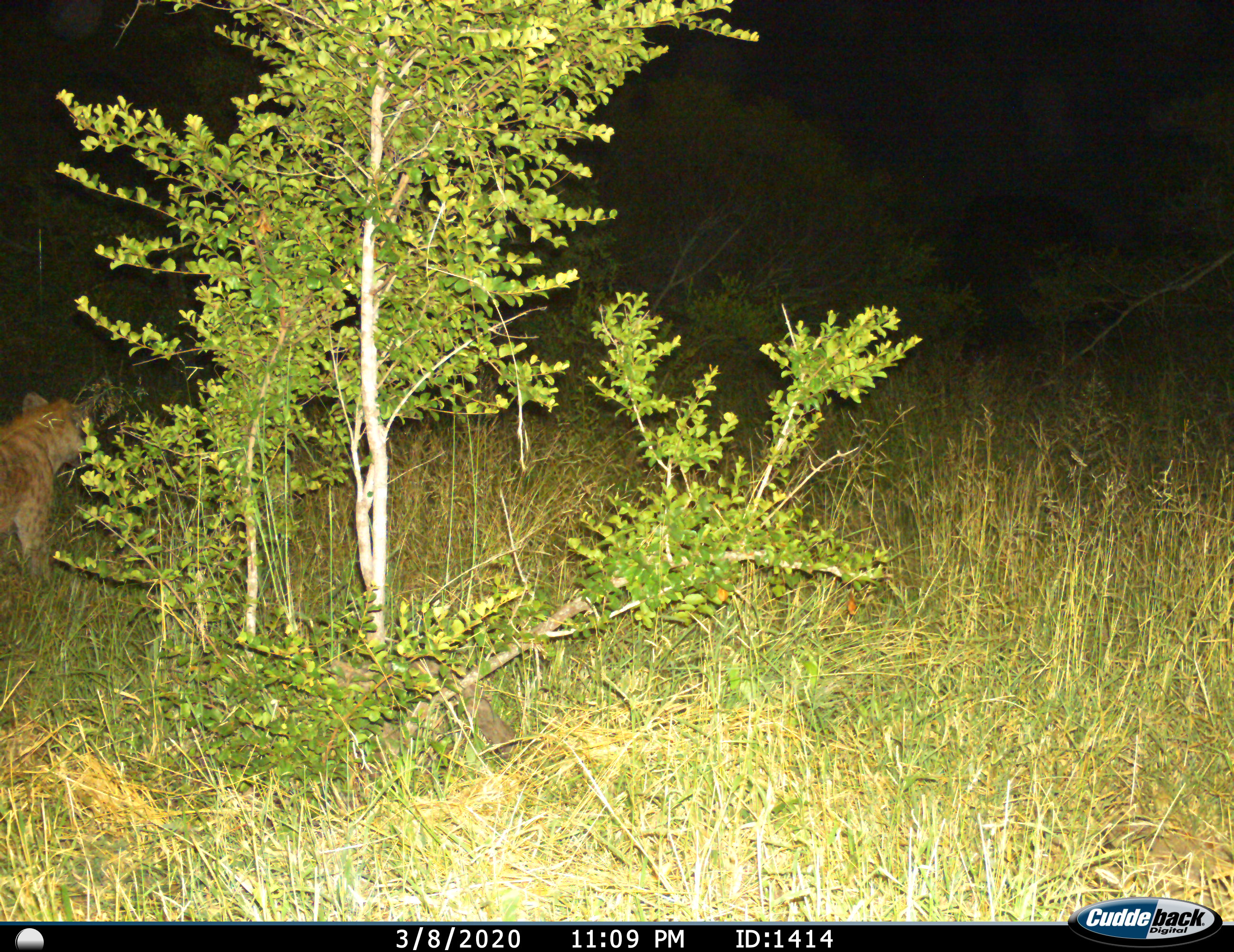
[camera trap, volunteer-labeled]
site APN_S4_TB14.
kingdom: Animalia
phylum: Chordata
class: Mammalia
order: Carnivora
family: Hyaenidae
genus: Crocuta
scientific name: Crocuta crocuta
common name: spotted hyena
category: hyenaspotted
Hyenaspotted (spotted hyena) (Crocuta crocuta), count 1. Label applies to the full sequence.